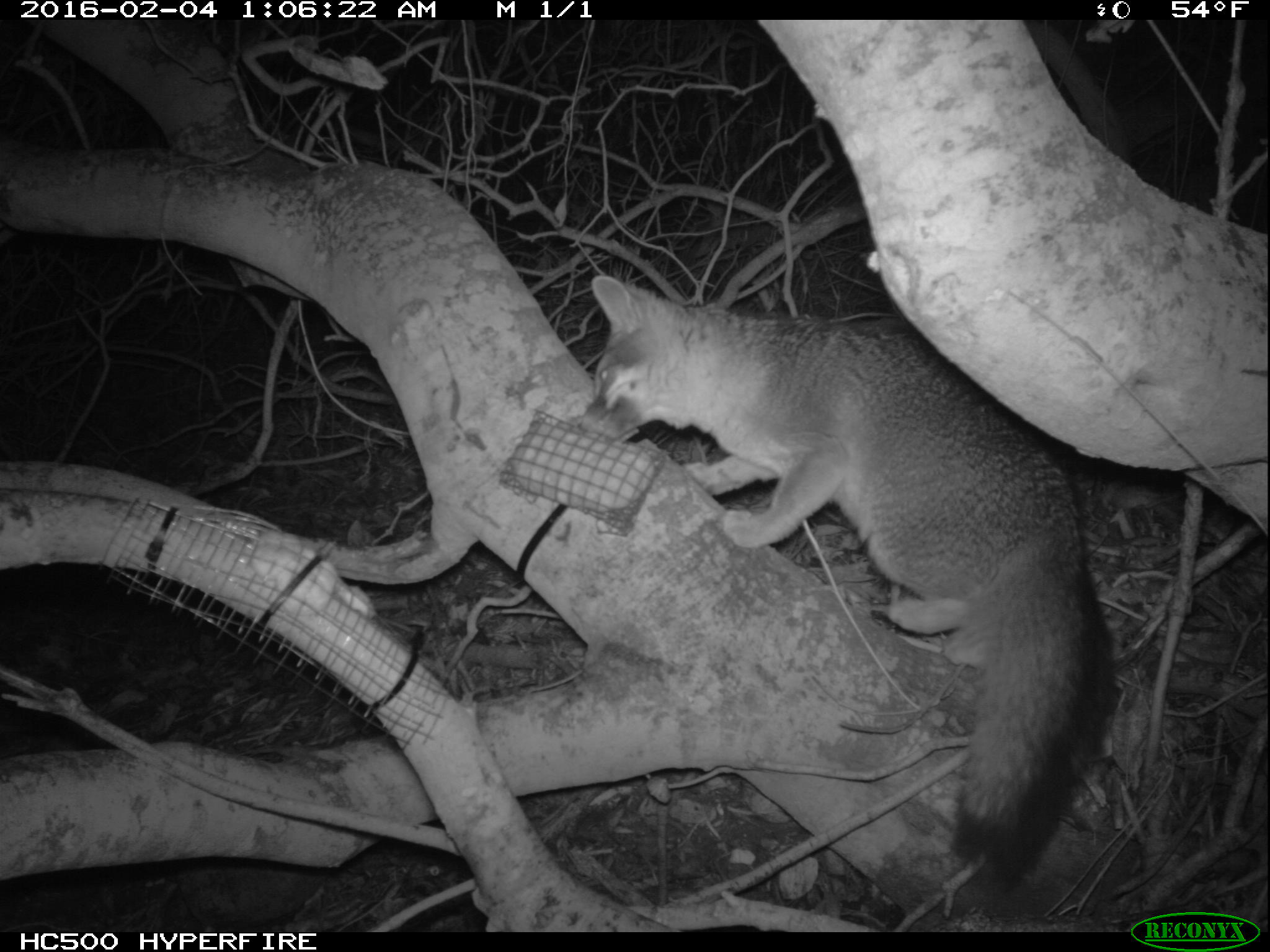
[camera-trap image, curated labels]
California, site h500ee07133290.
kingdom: Animalia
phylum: Chordata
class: Mammalia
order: Carnivora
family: Canidae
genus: Urocyon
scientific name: Urocyon littoralis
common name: island fox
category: fox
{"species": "fox (island fox) (Urocyon littoralis)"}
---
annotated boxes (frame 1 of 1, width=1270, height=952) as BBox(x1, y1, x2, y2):
fox: BBox(574, 271, 1126, 896)